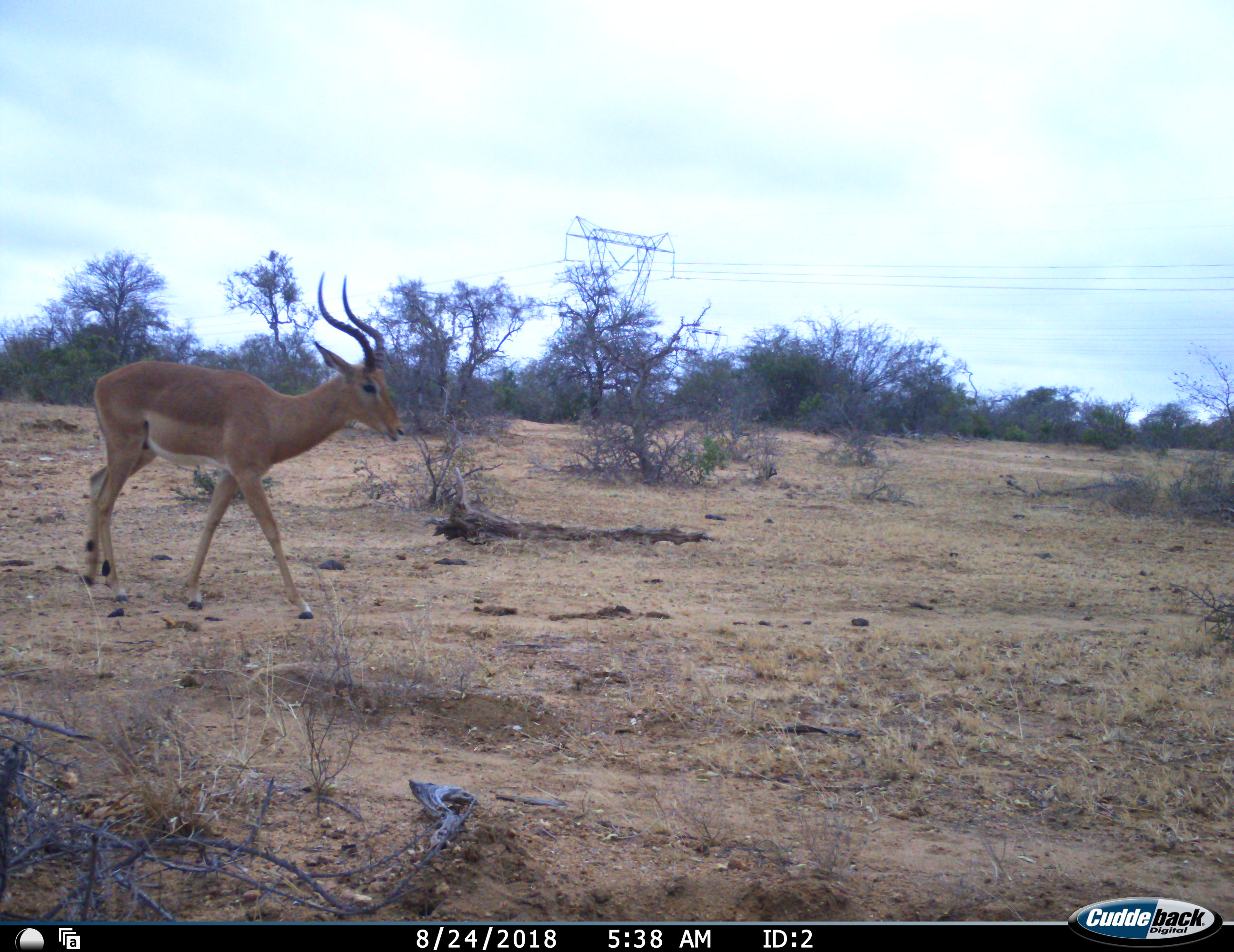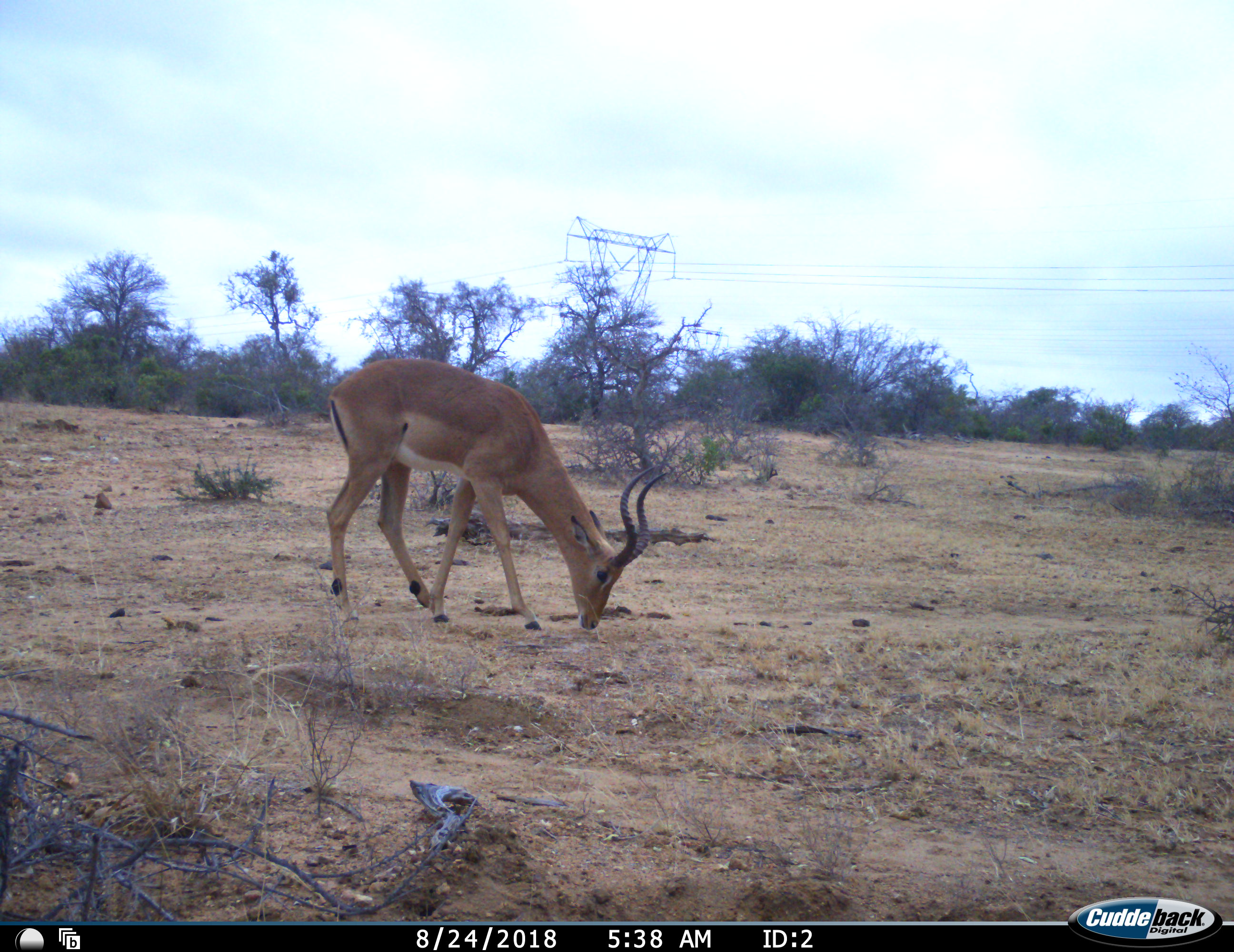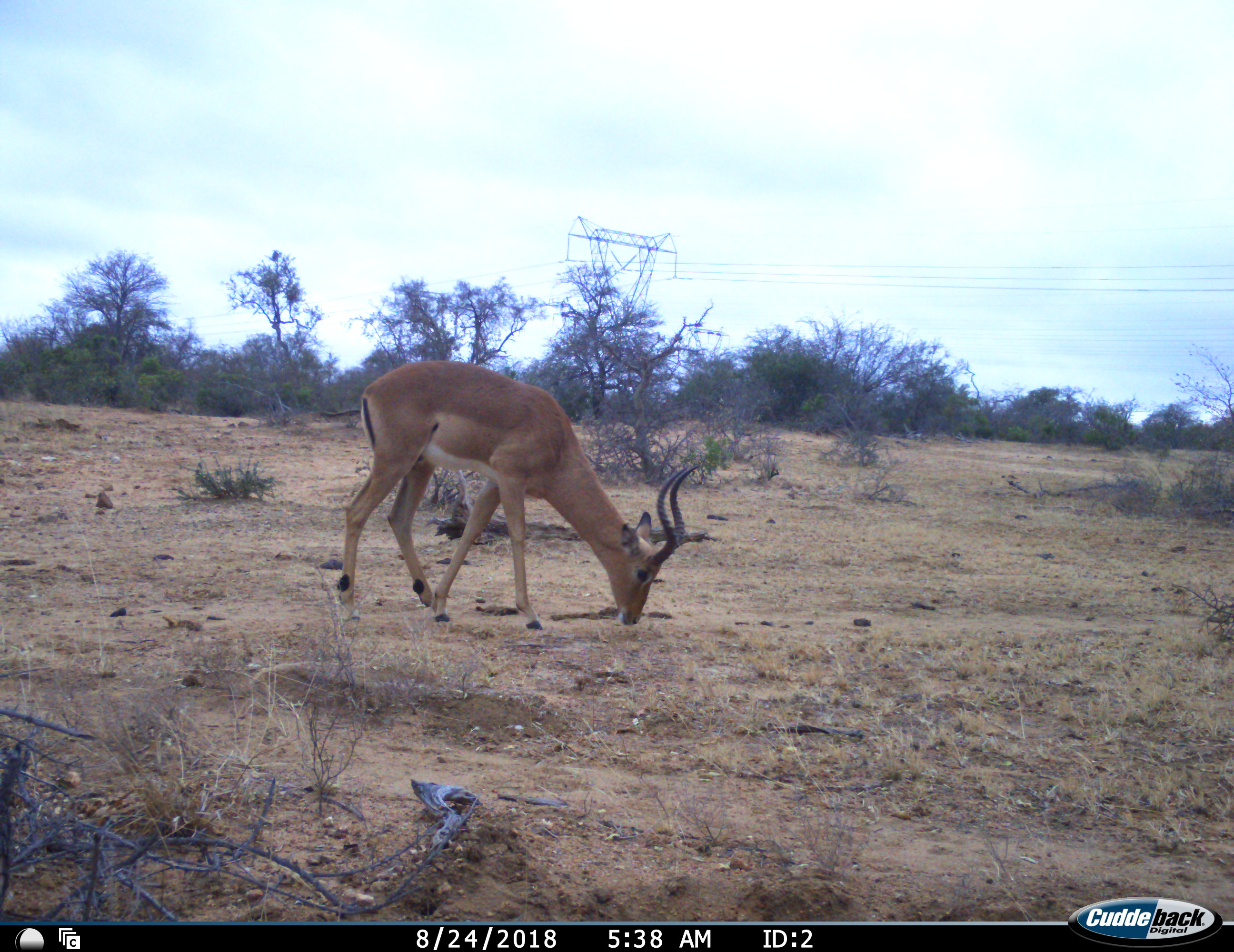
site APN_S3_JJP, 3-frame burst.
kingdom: Animalia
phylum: Chordata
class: Mammalia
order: Artiodactyla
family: Bovidae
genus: Aepyceros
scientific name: Aepyceros melampus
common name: impala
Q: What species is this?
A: Impala (Aepyceros melampus).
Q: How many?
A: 1.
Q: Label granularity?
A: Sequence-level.